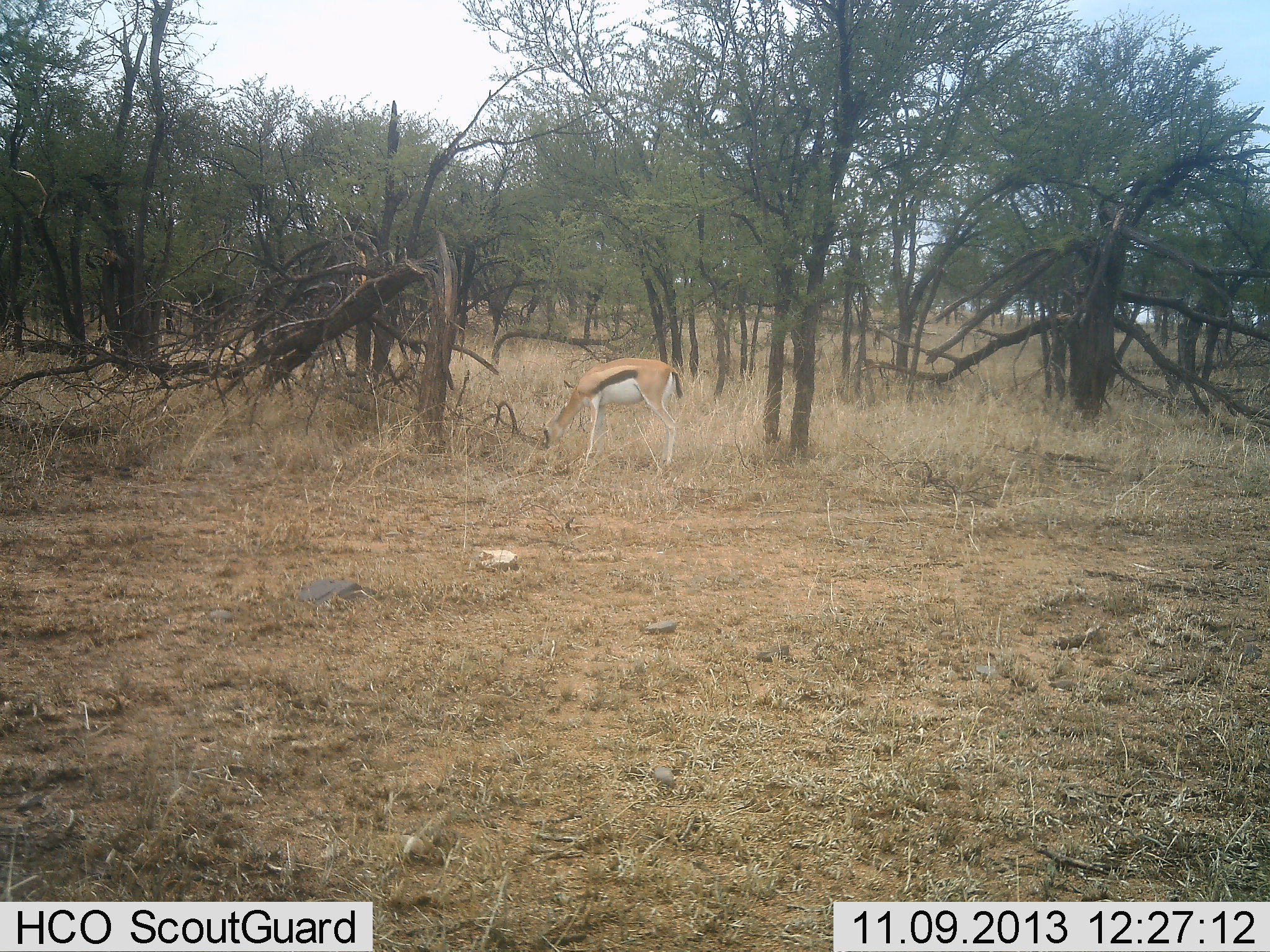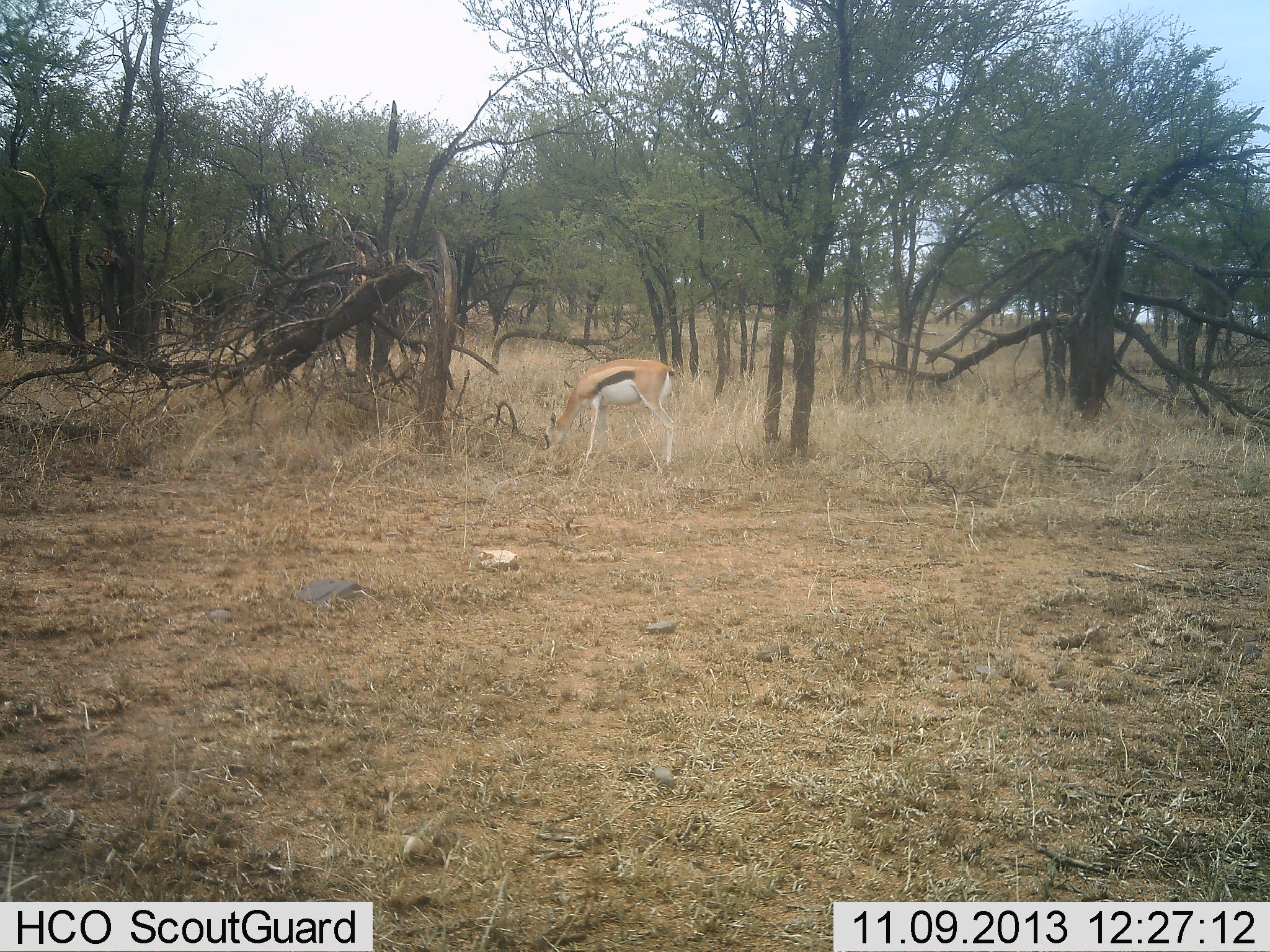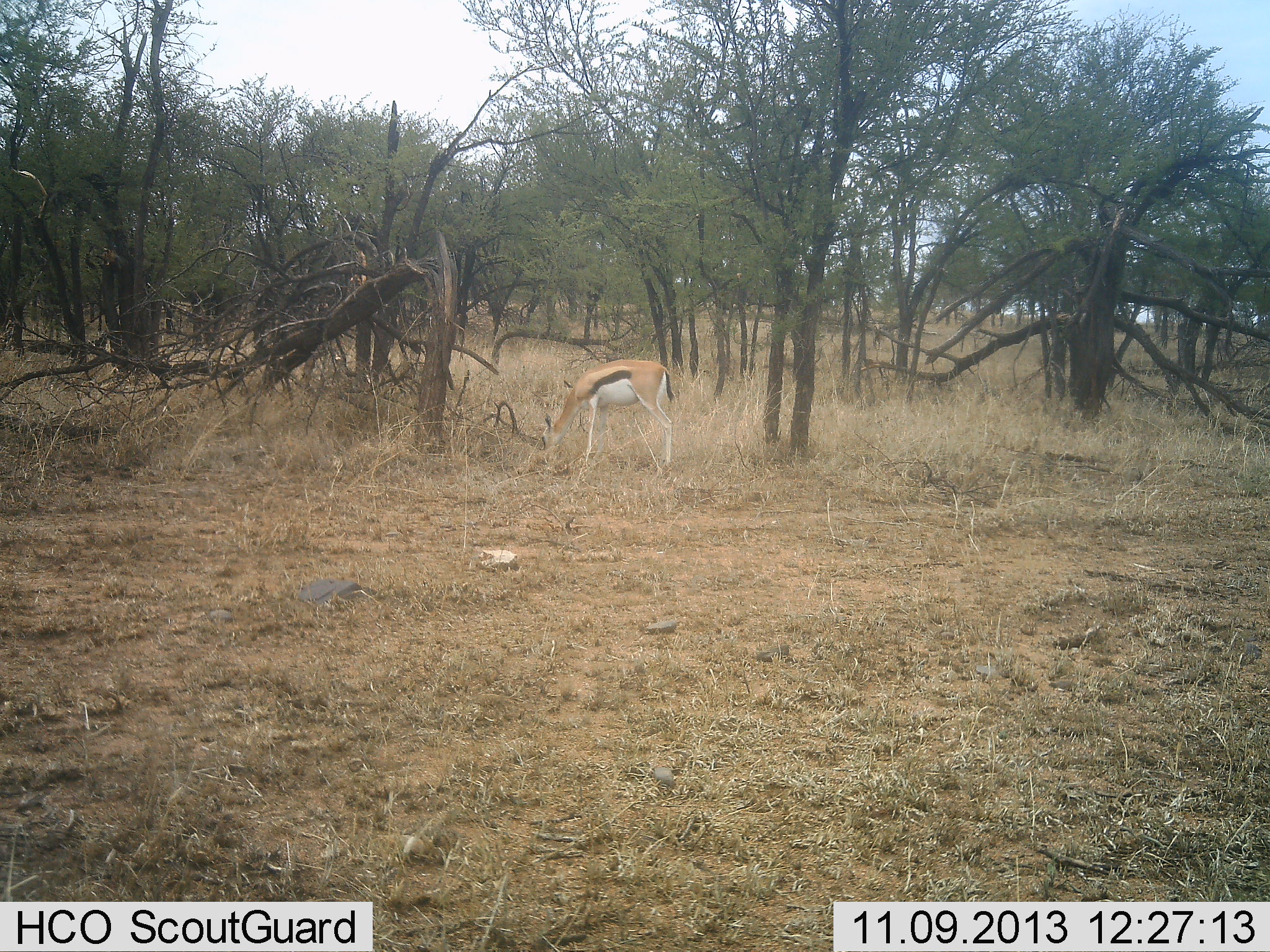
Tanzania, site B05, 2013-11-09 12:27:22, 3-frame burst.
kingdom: Animalia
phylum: Chordata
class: Mammalia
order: Artiodactyla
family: Bovidae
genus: Eudorcas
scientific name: Eudorcas thomsonii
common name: thomson's gazelle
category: gazellethomsons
Gazellethomsons (thomson's gazelle) (Eudorcas thomsonii), count 1. Behavior (volunteer vote fractions): standing 0%, resting 0%, moving 0%, interacting 0%. Young present (vote fraction): 0%. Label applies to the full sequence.